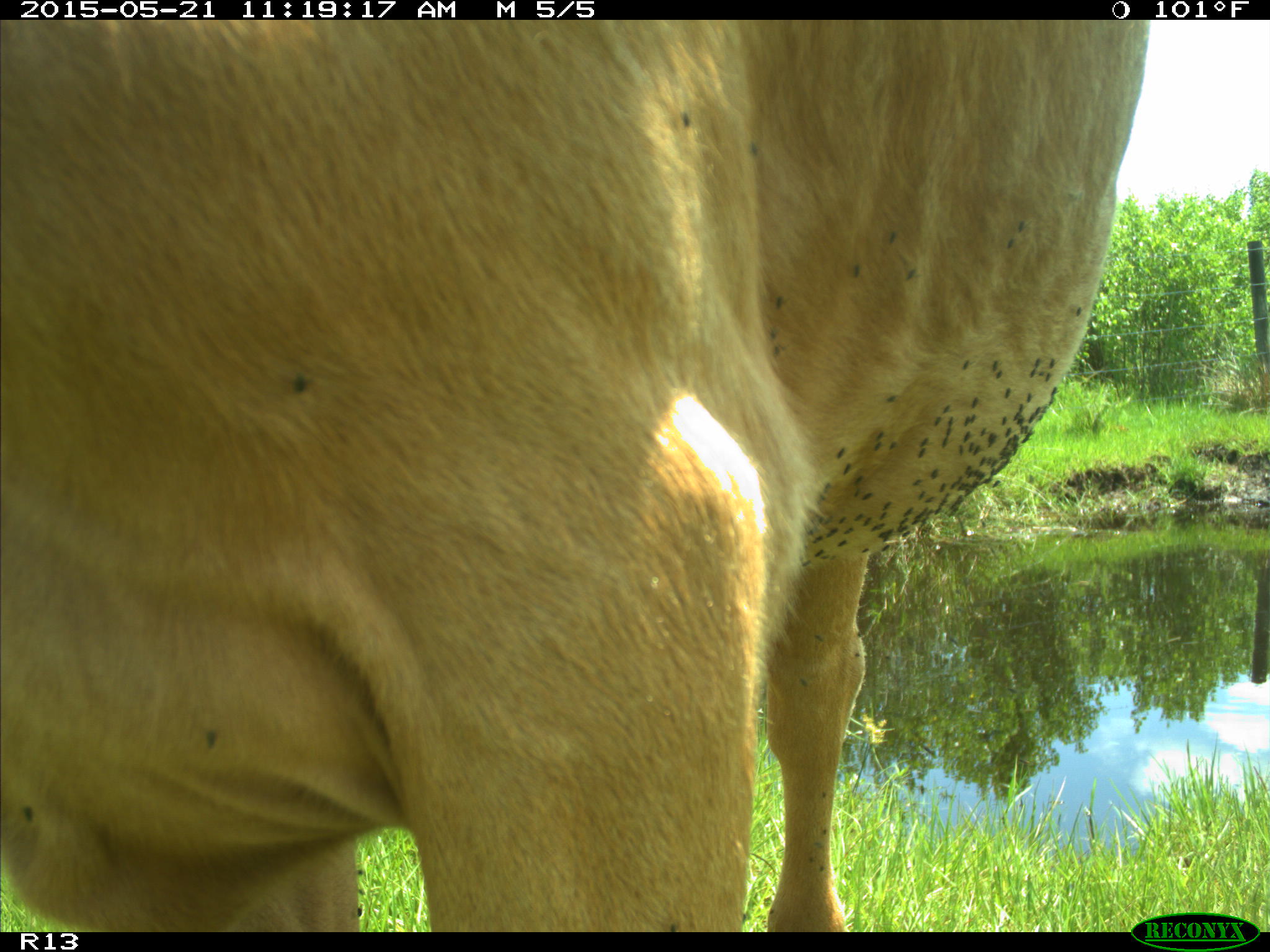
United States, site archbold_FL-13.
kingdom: Animalia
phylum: Chordata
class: Mammalia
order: Artiodactyla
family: Bovidae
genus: Bos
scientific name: Bos taurus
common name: domestic cow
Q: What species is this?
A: Bos taurus (domestic cow).